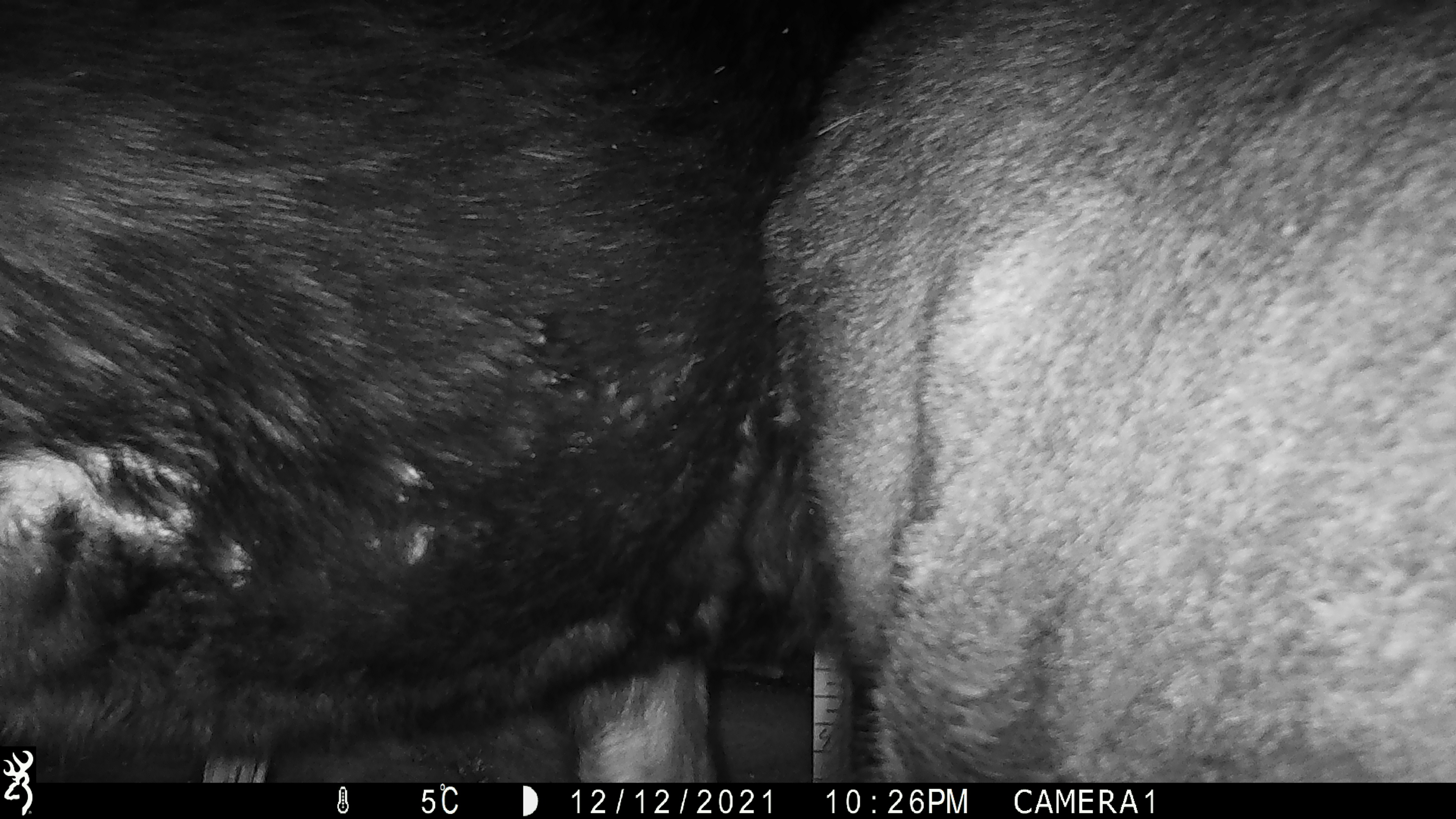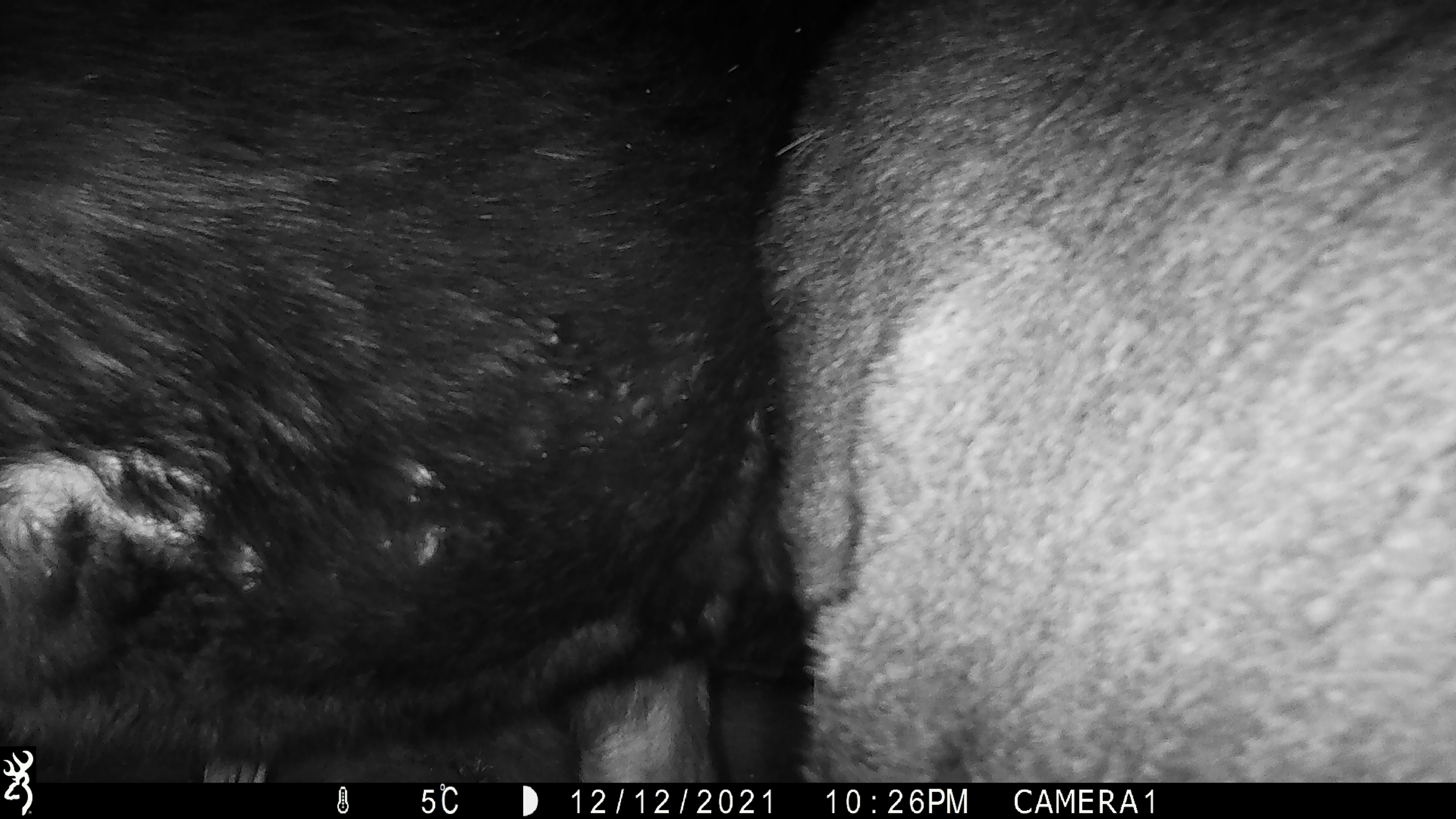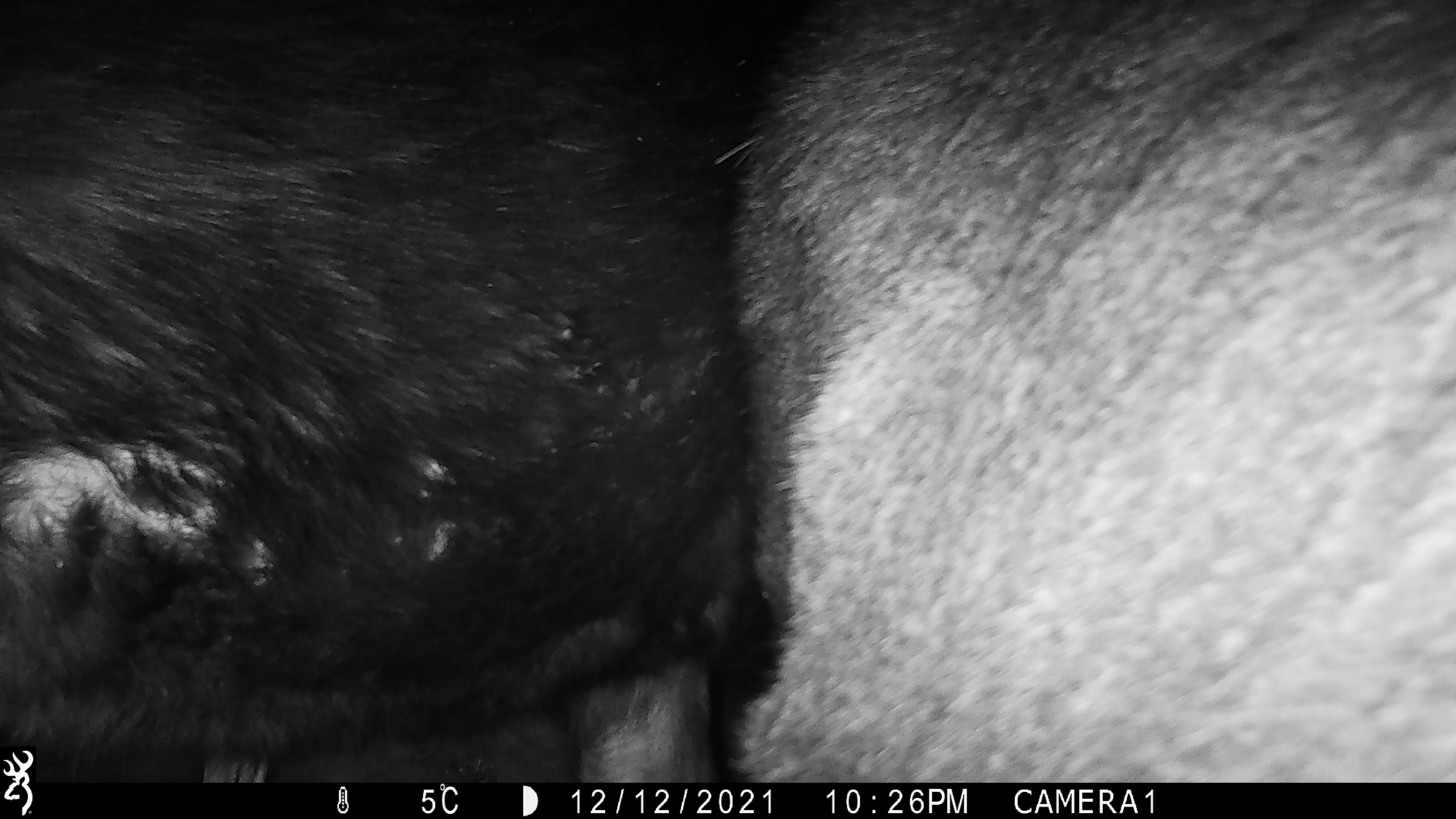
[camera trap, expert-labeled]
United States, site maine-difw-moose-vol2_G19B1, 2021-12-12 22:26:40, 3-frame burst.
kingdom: Animalia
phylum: Chordata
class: Mammalia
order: Artiodactyla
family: Cervidae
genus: Alces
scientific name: Alces alces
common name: moose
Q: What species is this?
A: Moose (Alces alces).